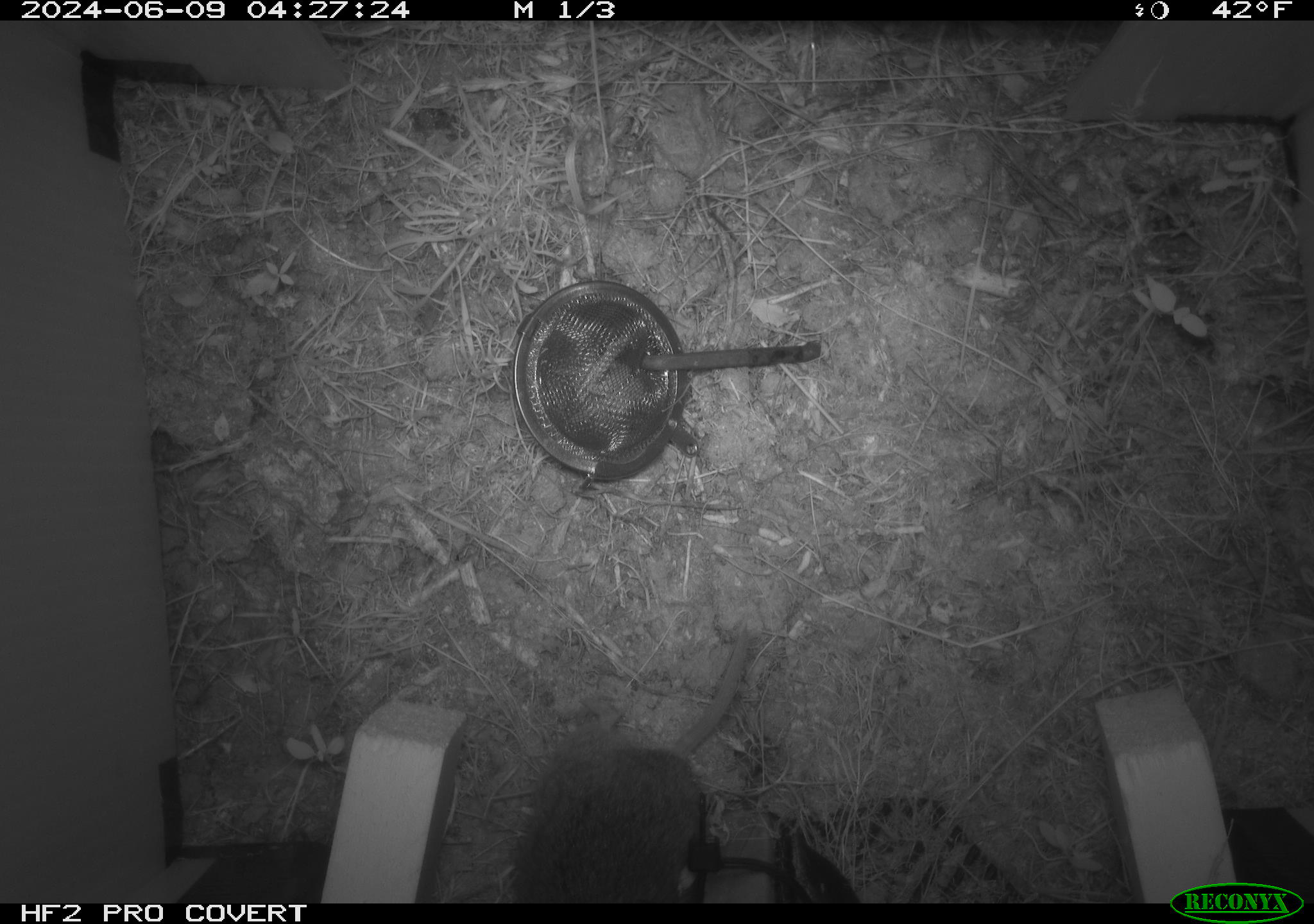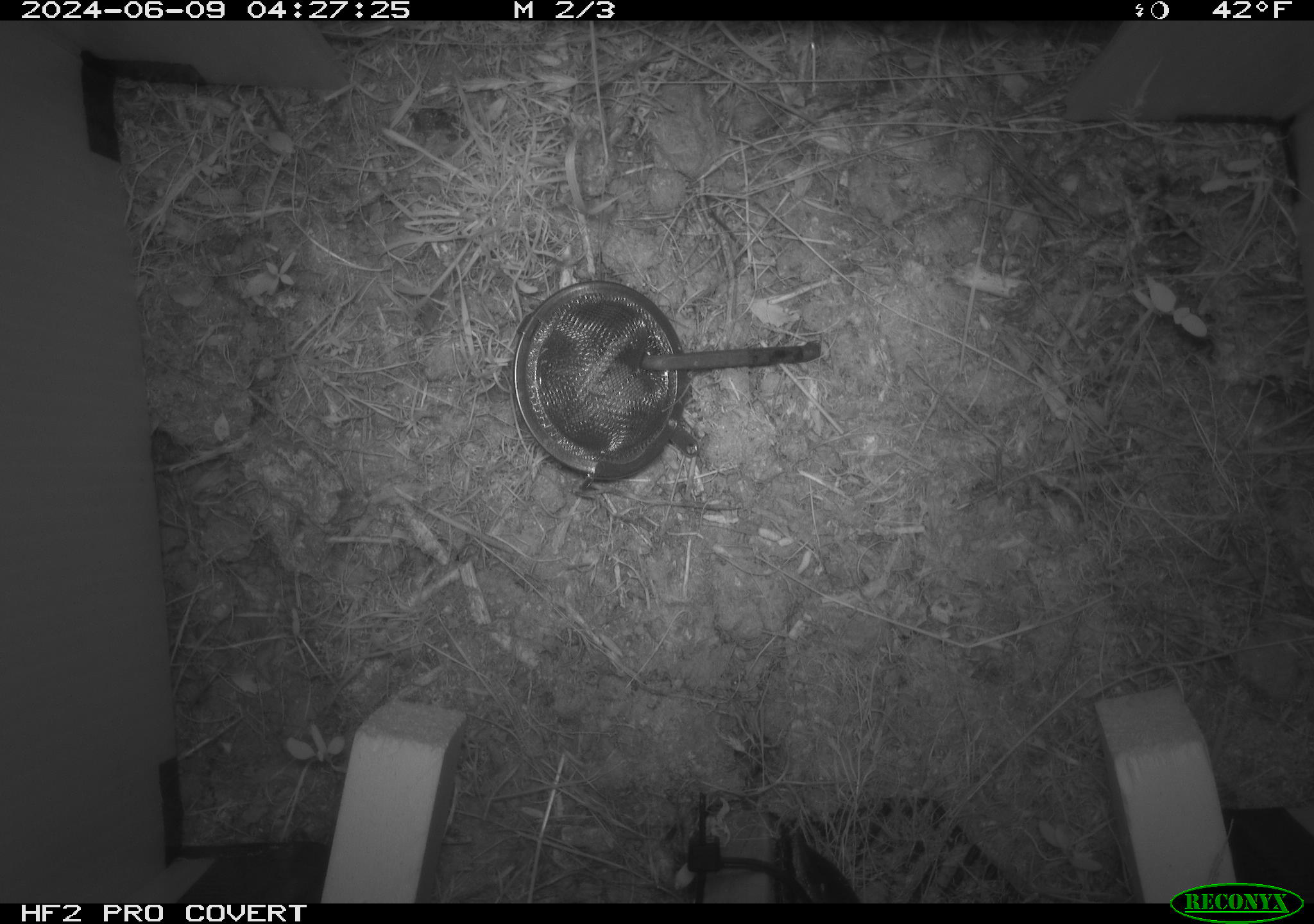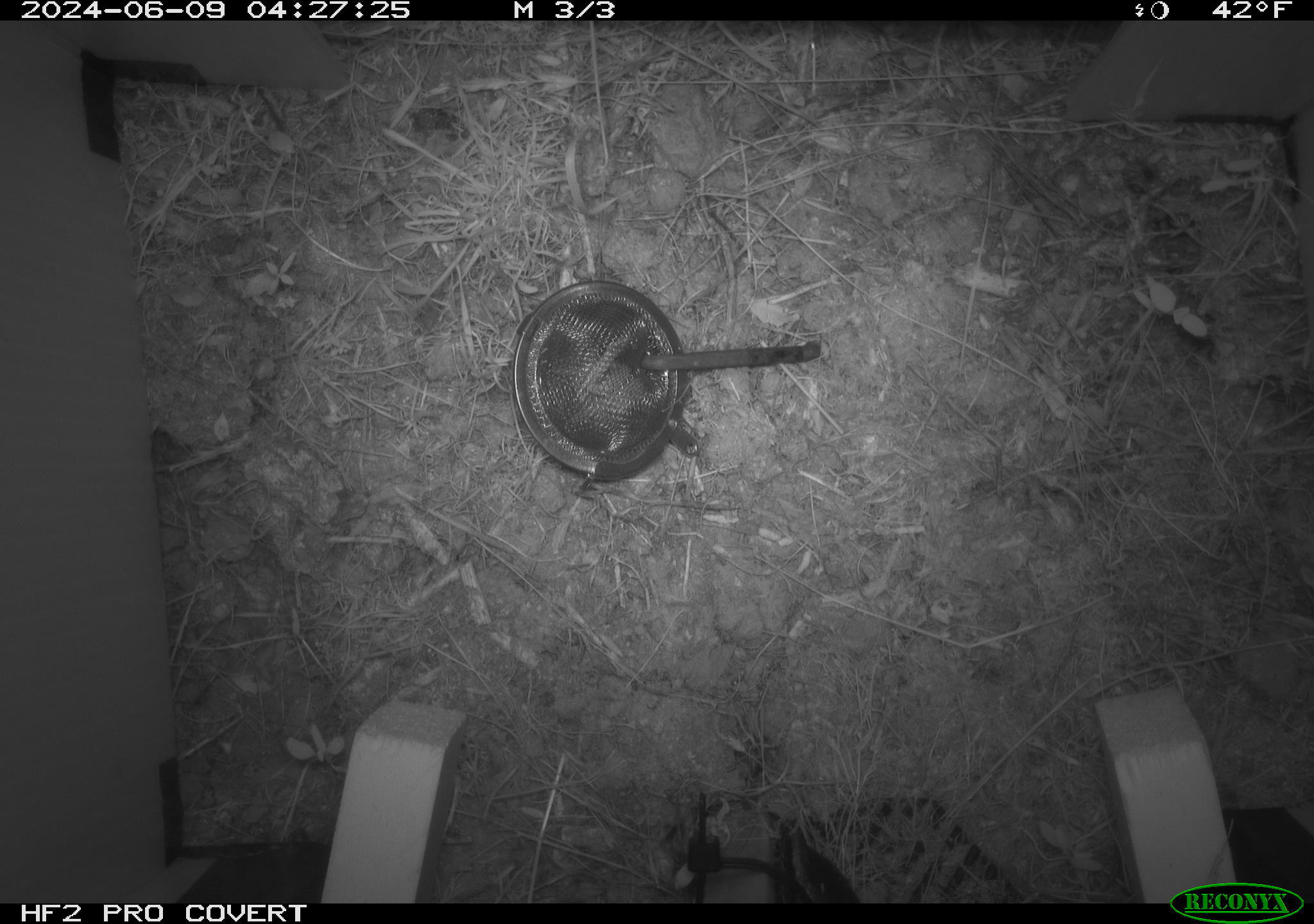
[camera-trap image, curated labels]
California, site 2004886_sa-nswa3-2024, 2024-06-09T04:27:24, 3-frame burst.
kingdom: Animalia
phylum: Chordata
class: Mammalia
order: Rodentia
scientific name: Rodentia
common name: rodent